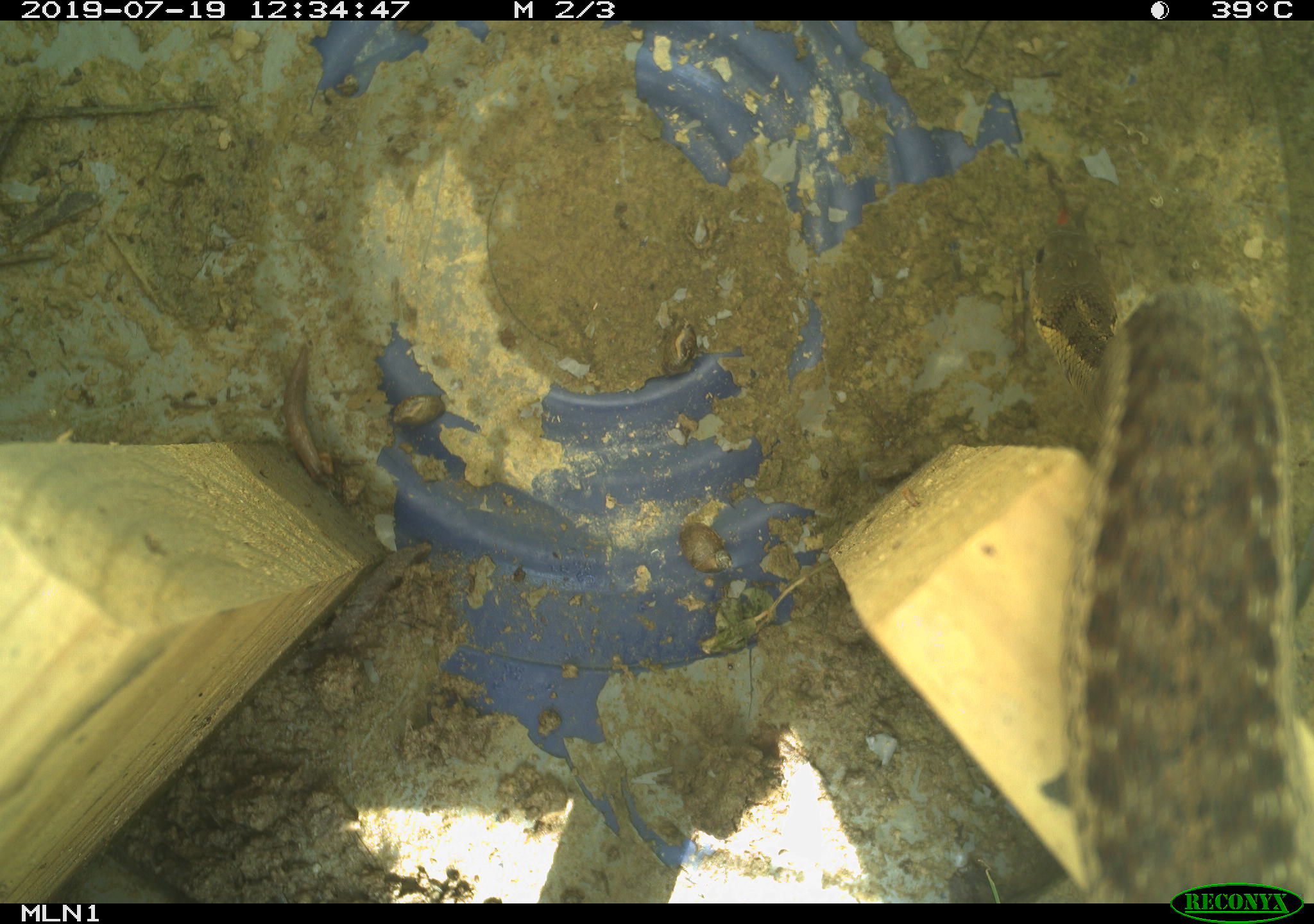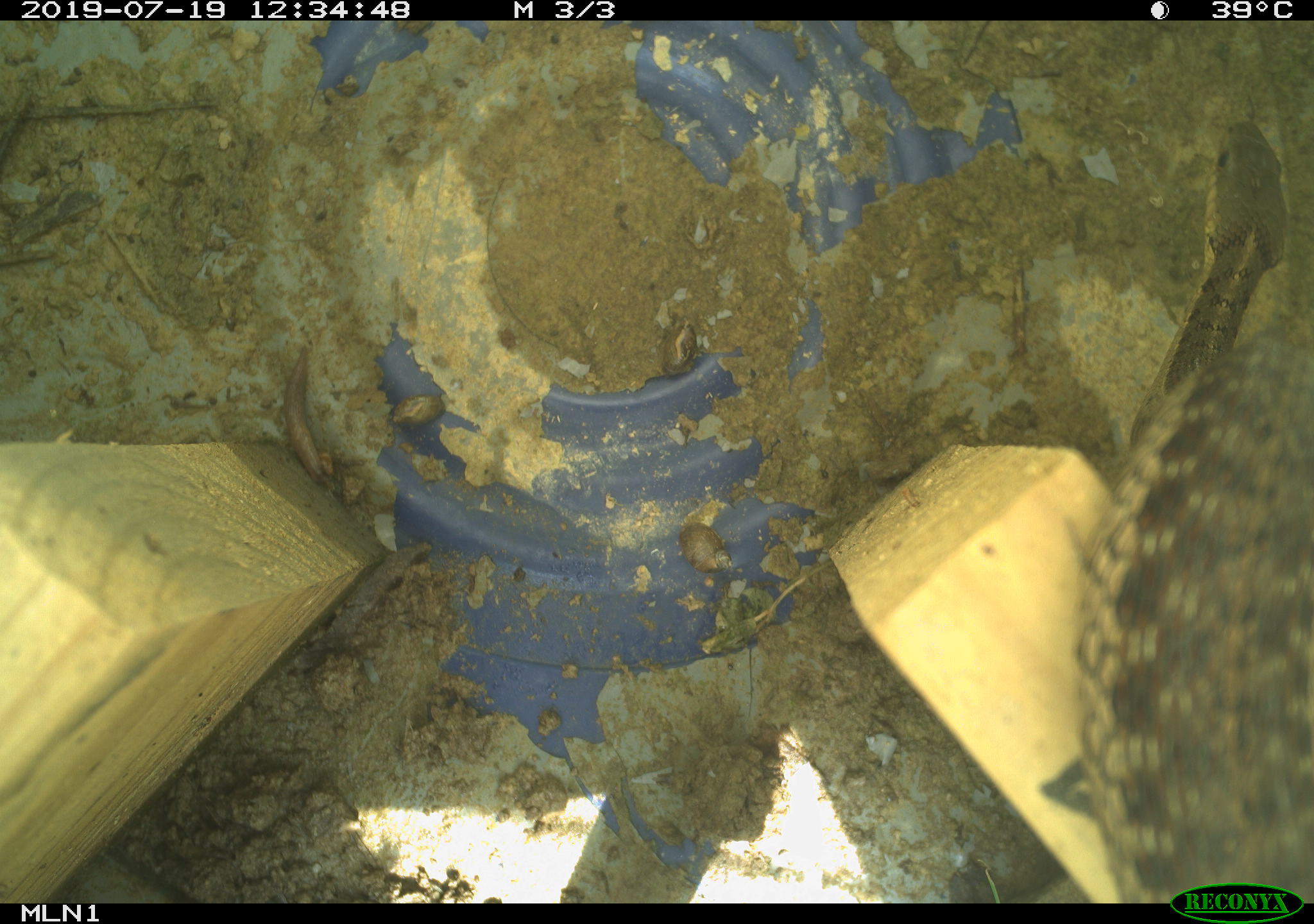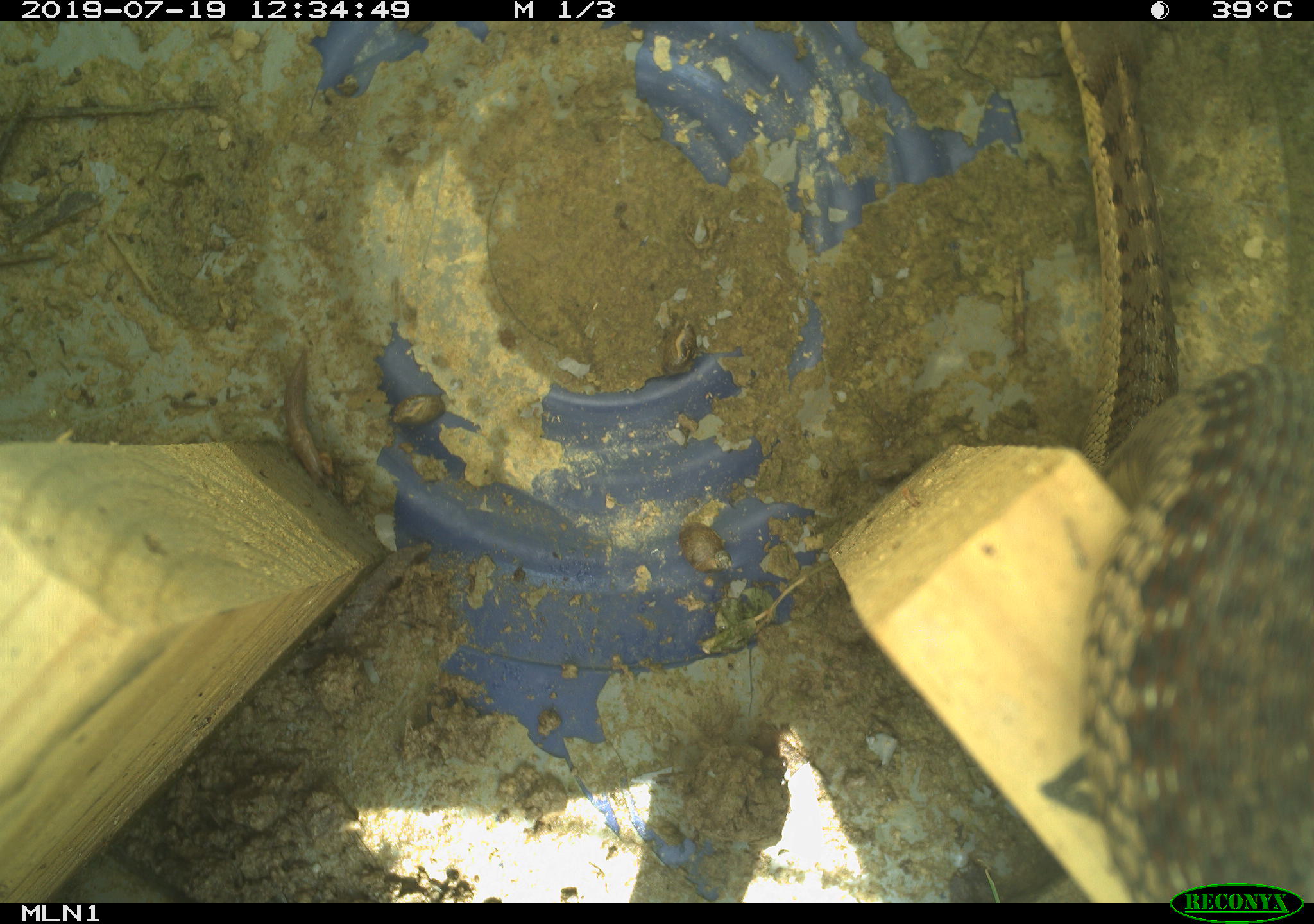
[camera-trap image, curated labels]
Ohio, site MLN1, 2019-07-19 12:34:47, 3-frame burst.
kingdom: Animalia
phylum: Chordata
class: Reptilia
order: Squamata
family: Colubridae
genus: Thamnophis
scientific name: Thamnophis sirtalis sirtalis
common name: eastern gartersnake